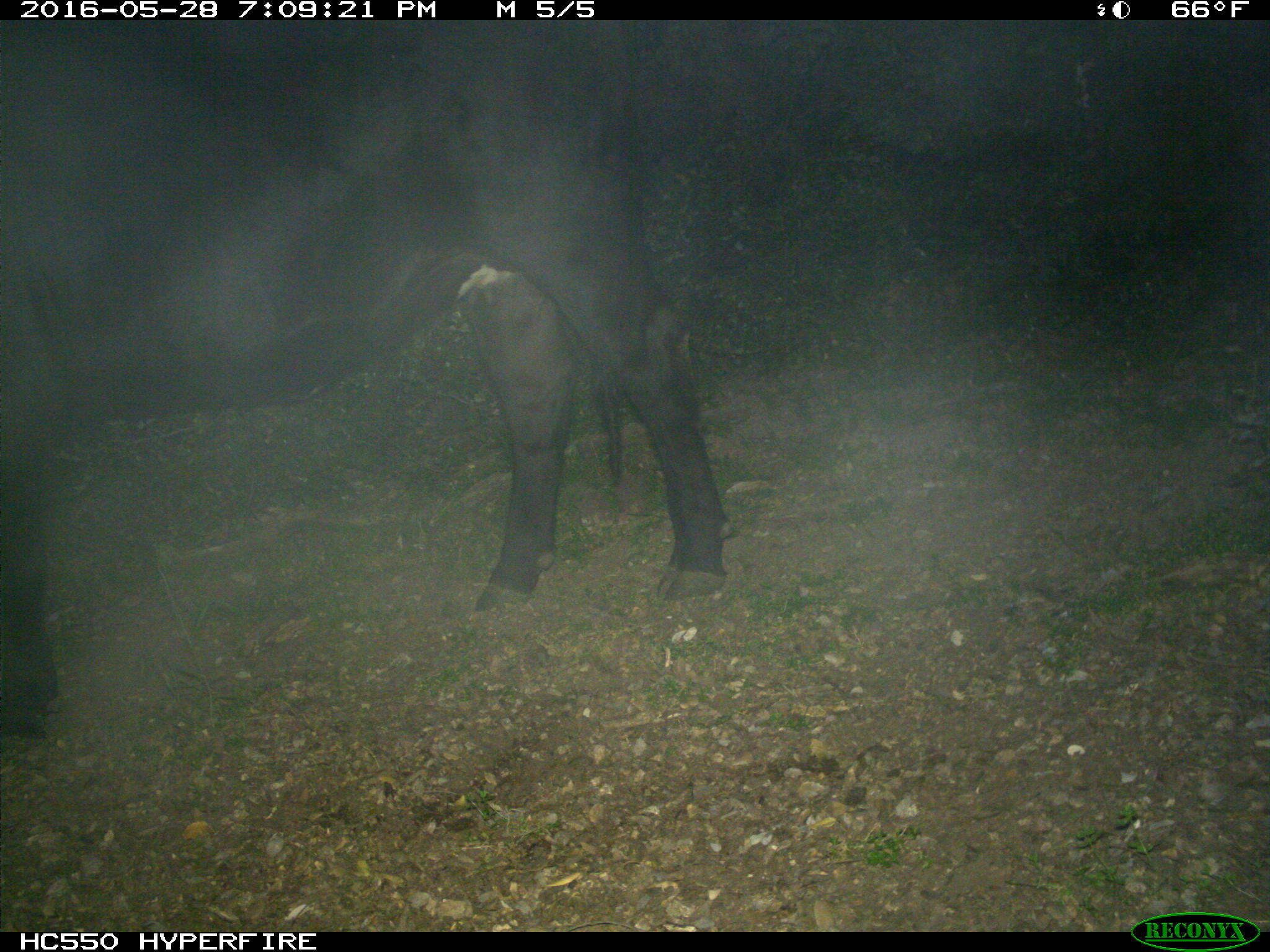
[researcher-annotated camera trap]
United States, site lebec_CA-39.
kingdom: Animalia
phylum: Chordata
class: Mammalia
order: Artiodactyla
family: Bovidae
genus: Bos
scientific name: Bos taurus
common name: domestic cow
Bos taurus (domestic cow).